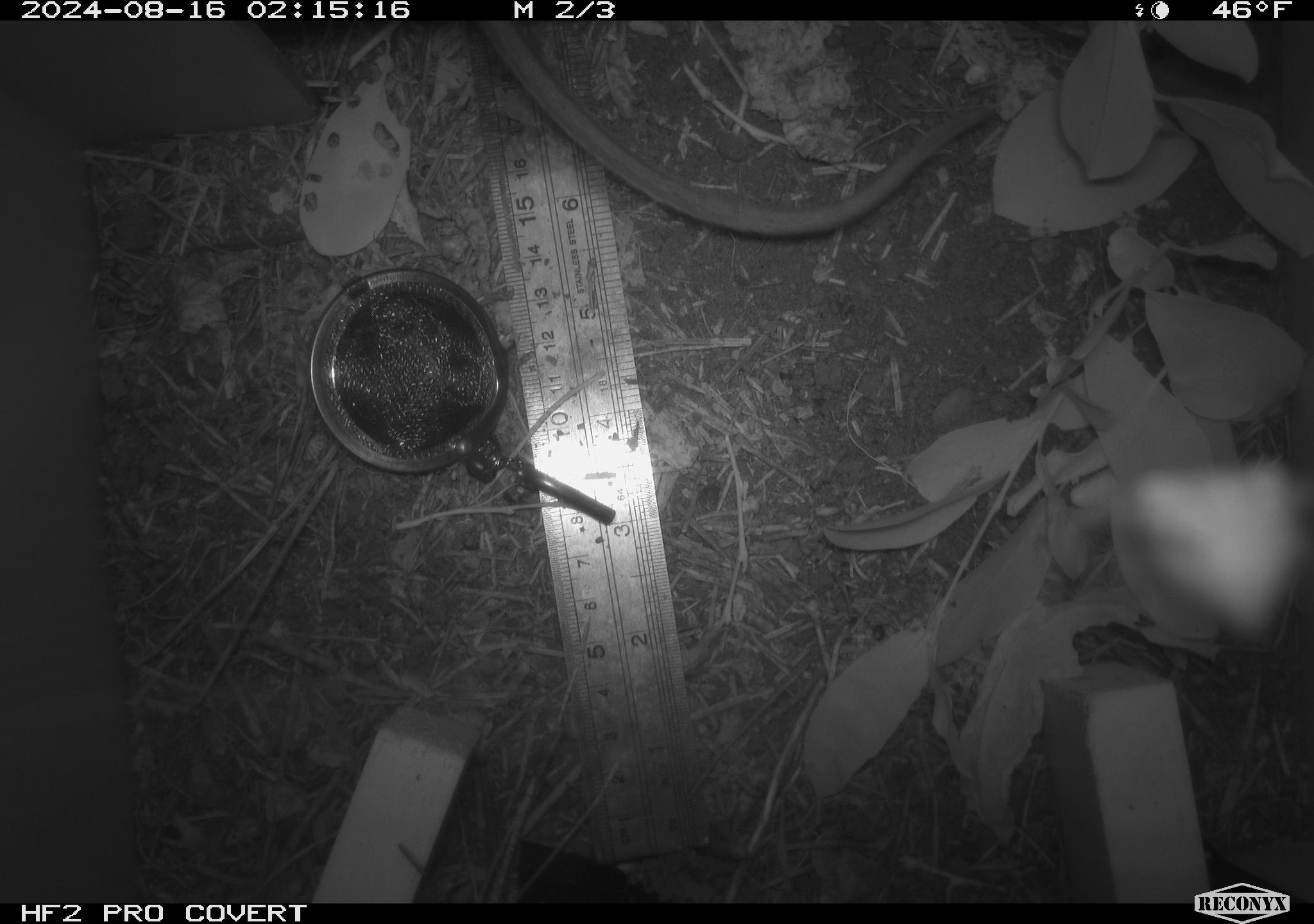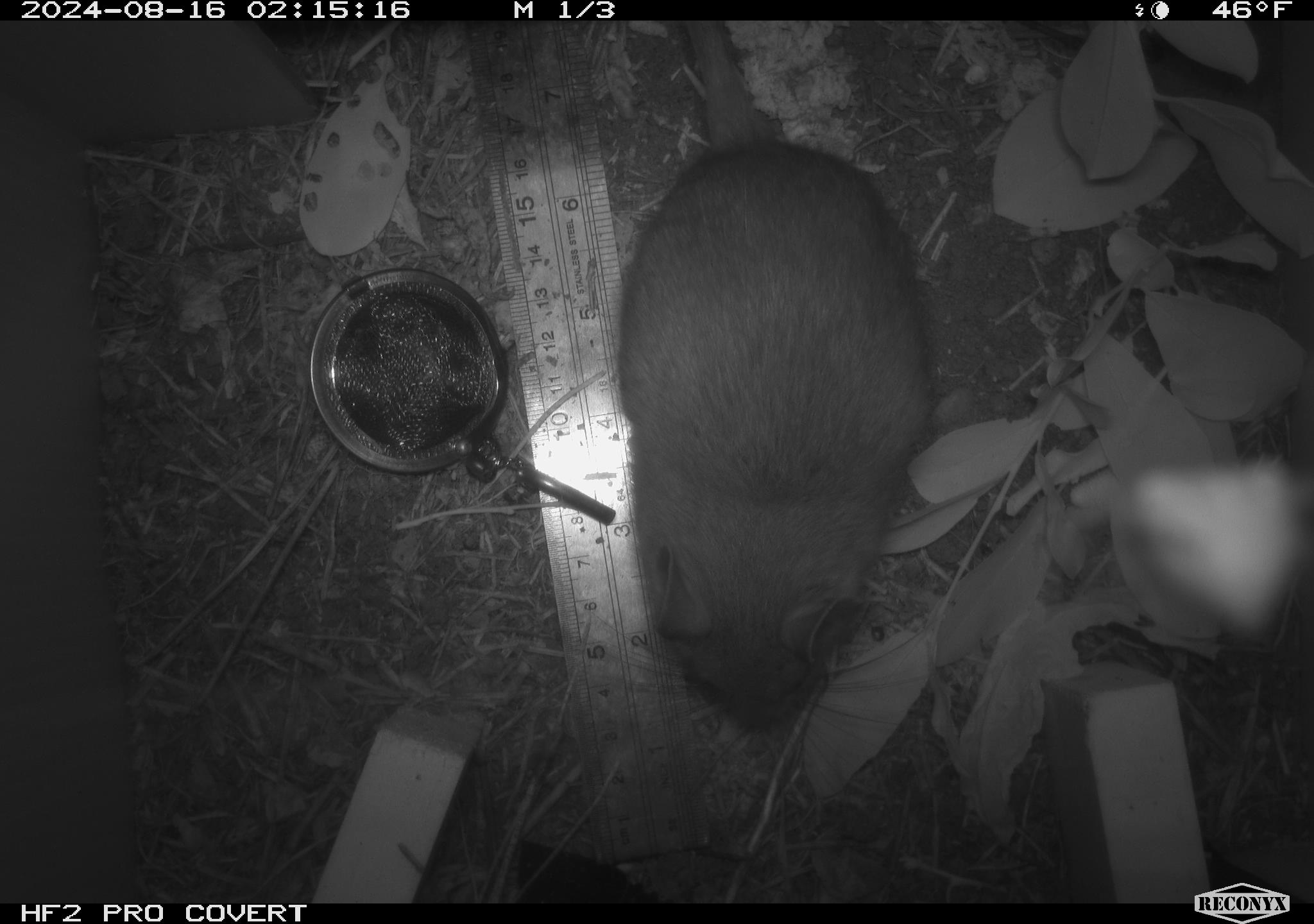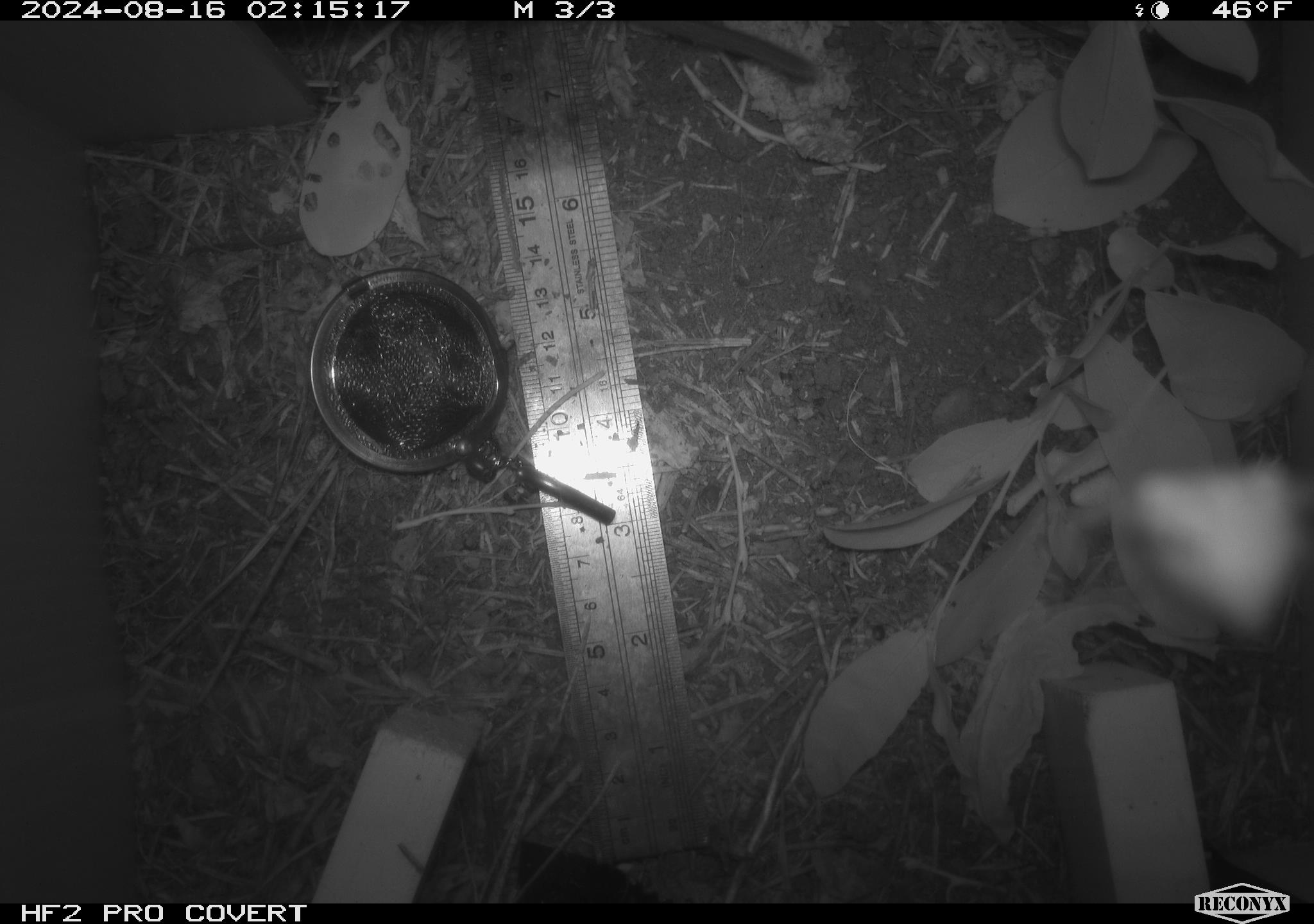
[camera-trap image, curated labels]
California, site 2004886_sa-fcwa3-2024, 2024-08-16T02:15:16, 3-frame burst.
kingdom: Animalia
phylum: Chordata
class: Mammalia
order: Rodentia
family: Cricetidae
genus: Neotoma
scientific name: Neotoma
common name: pack rat or woodrat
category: neotoma species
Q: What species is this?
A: Neotoma species (pack rat or woodrat) (Neotoma).